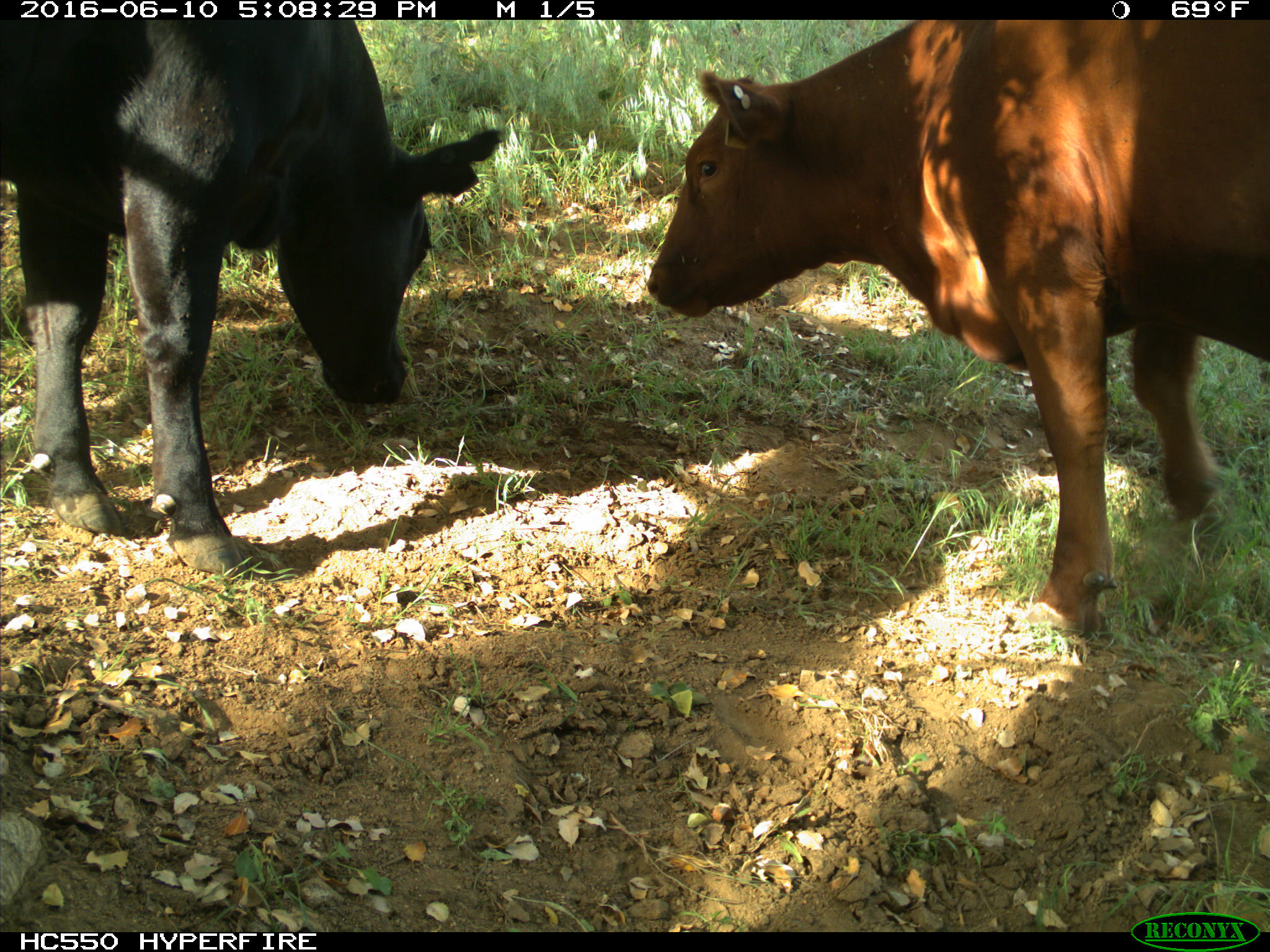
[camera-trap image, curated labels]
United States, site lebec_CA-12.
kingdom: Animalia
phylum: Chordata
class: Mammalia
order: Artiodactyla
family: Bovidae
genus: Bos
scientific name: Bos taurus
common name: domestic cow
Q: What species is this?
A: Bos taurus (domestic cow).